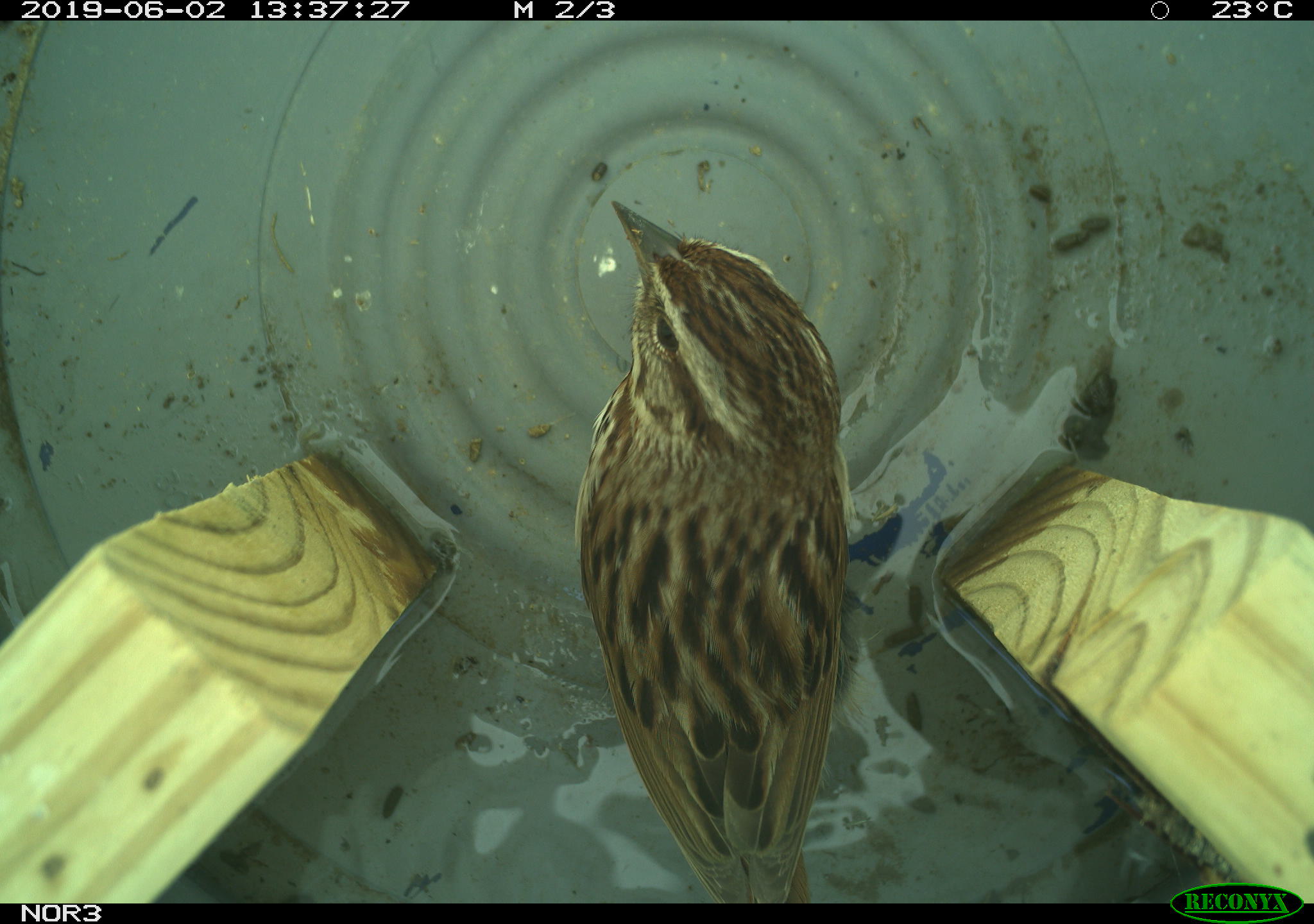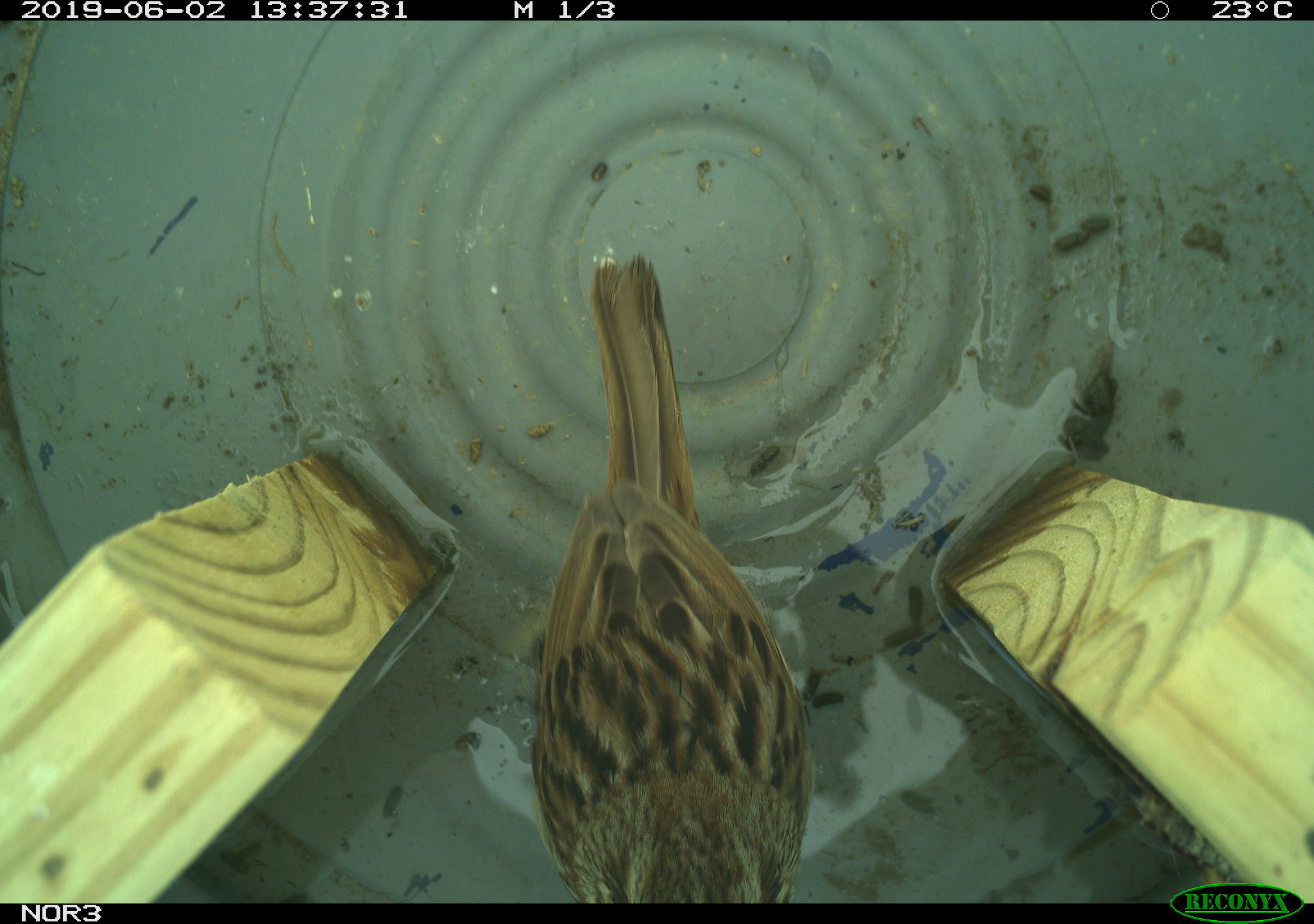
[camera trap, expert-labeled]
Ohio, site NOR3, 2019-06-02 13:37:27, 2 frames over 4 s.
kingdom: Animalia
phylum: Chordata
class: Aves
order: Passeriformes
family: Passerellidae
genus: Melospiza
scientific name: Melospiza melodia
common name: song sparrow